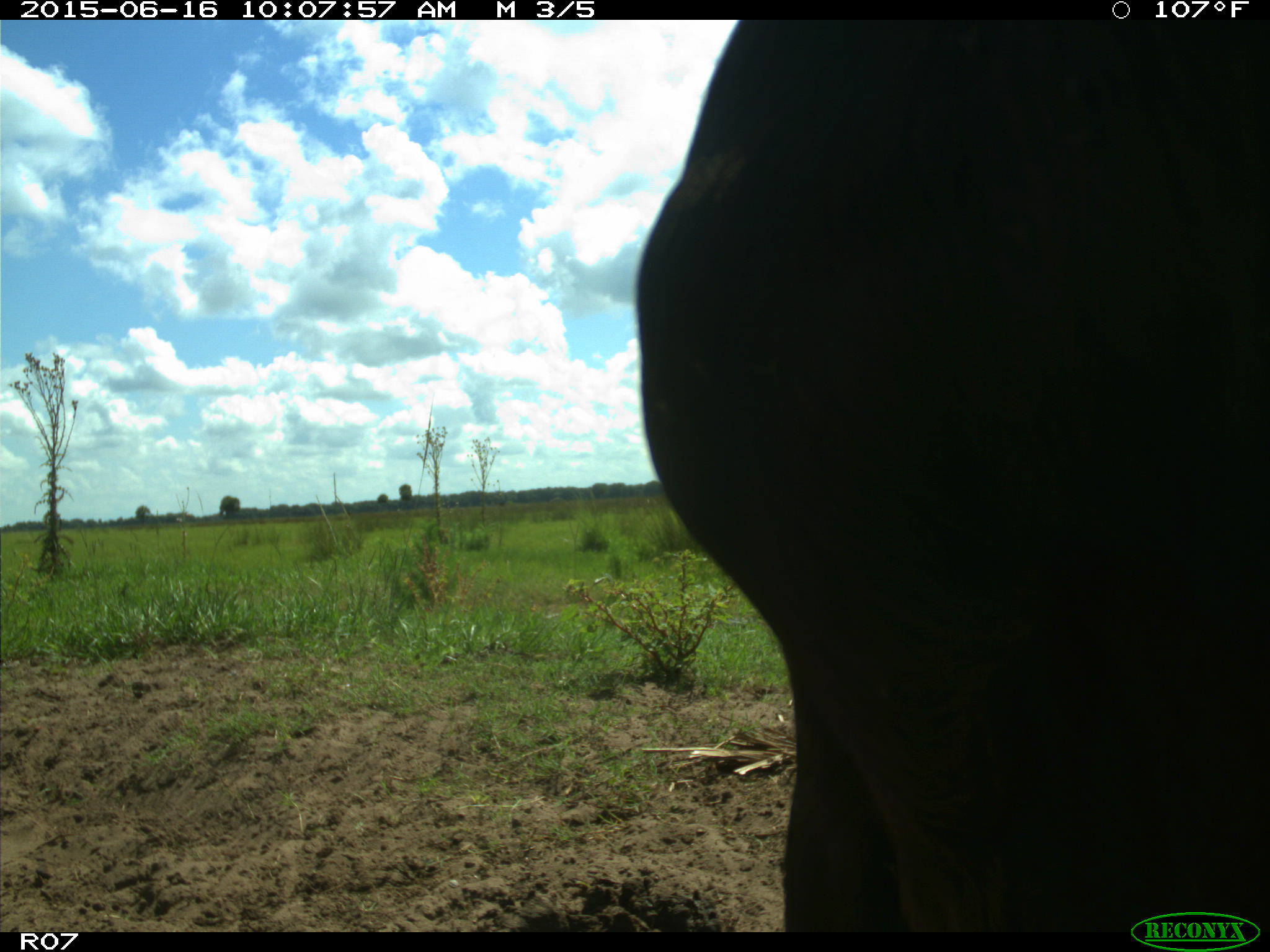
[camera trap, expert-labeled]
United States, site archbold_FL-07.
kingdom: Animalia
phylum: Chordata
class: Mammalia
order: Artiodactyla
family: Bovidae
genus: Bos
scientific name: Bos taurus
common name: domestic cow